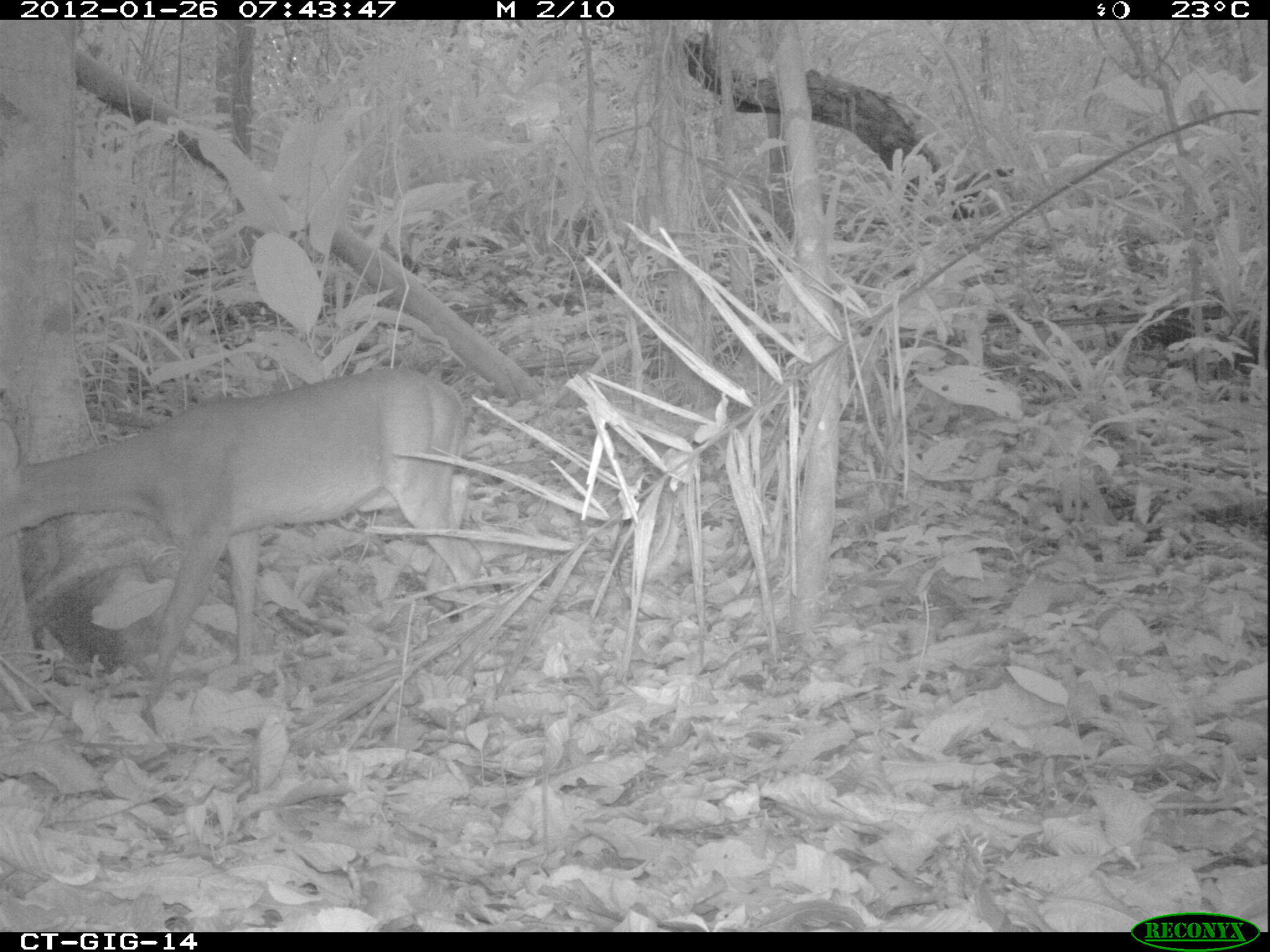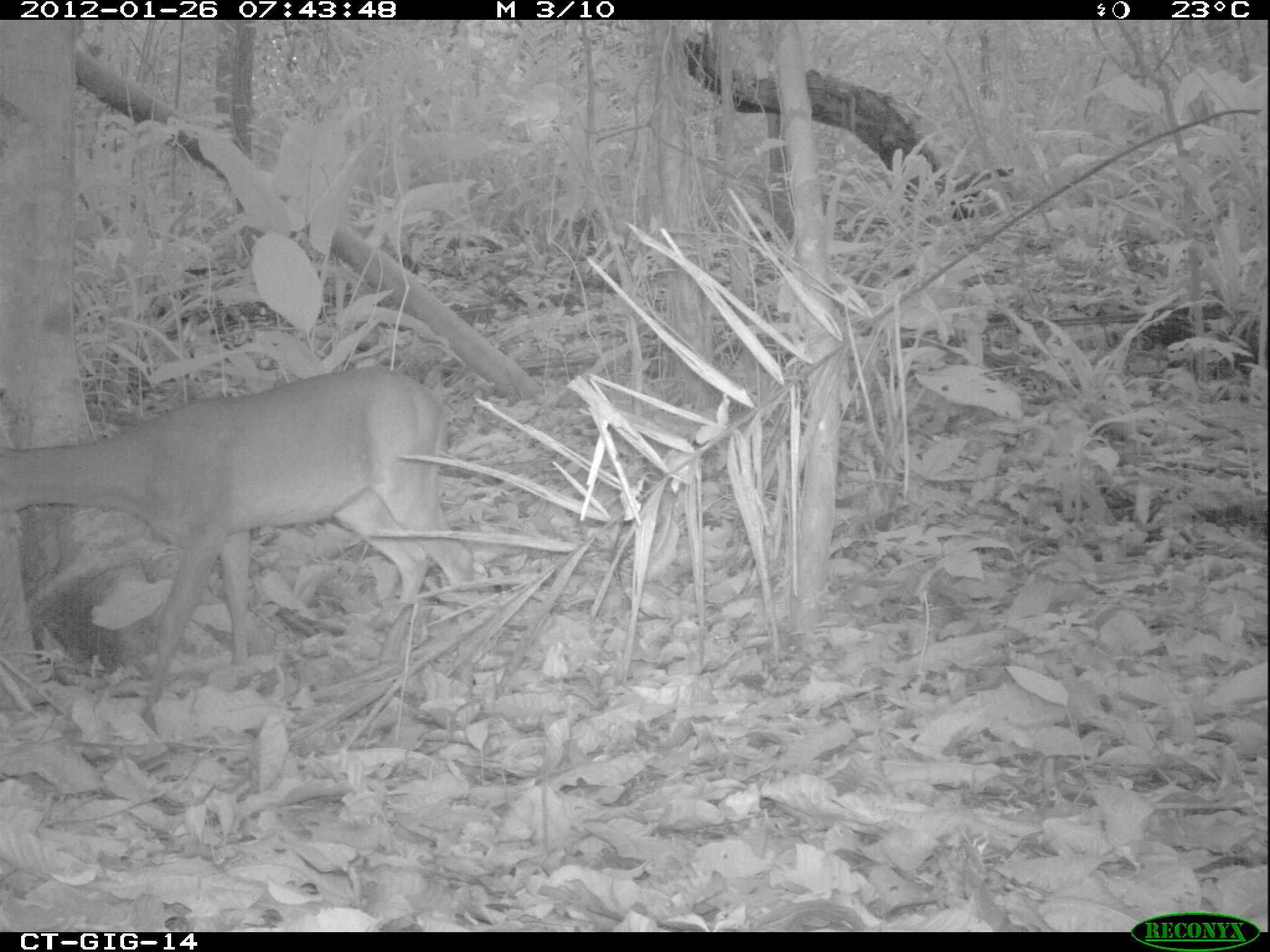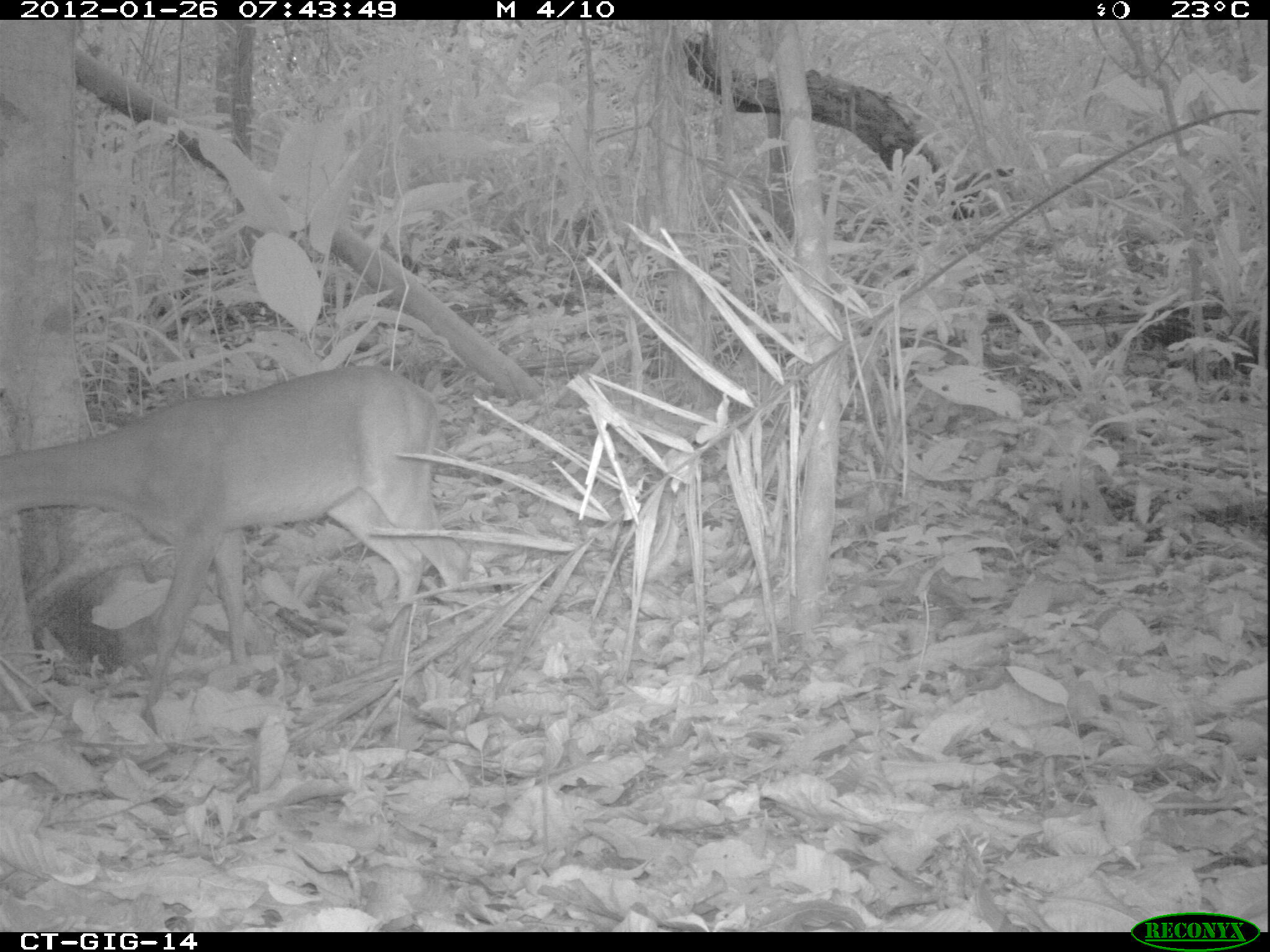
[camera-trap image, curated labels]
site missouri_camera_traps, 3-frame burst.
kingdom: Animalia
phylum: Chordata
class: Mammalia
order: Artiodactyla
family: Cervidae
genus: Odocoileus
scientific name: Odocoileus virginianus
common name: white-tailed deer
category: white tailed deer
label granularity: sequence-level